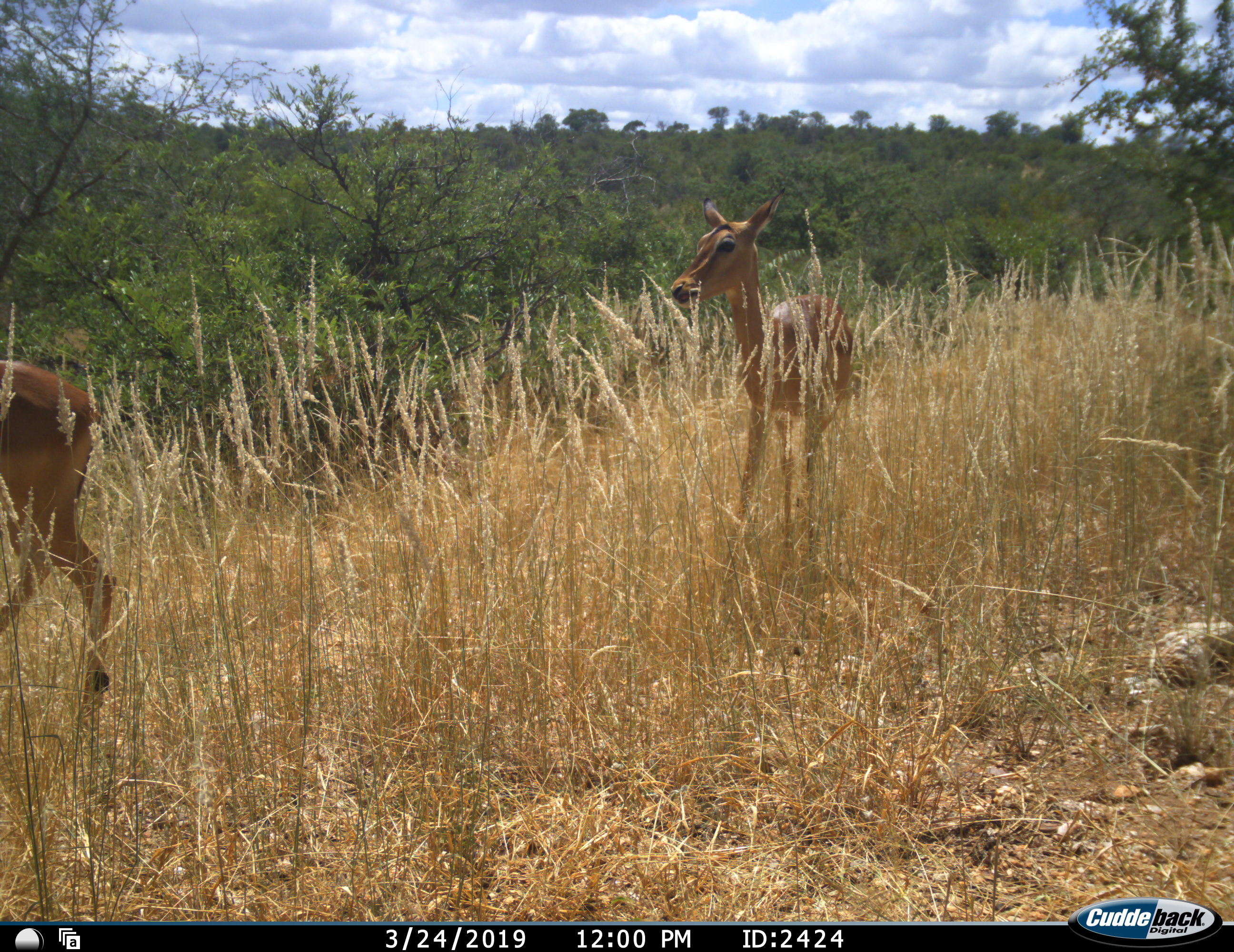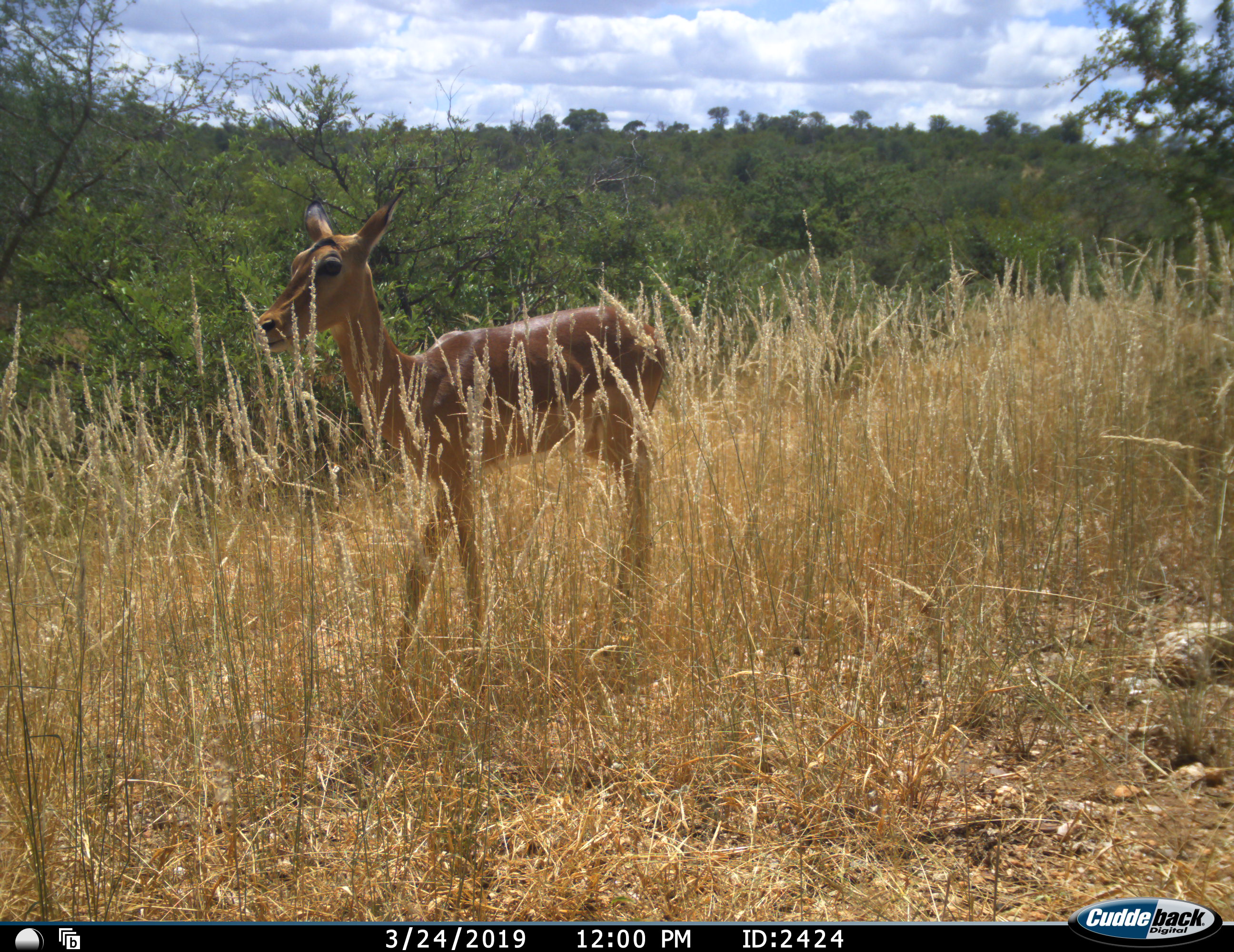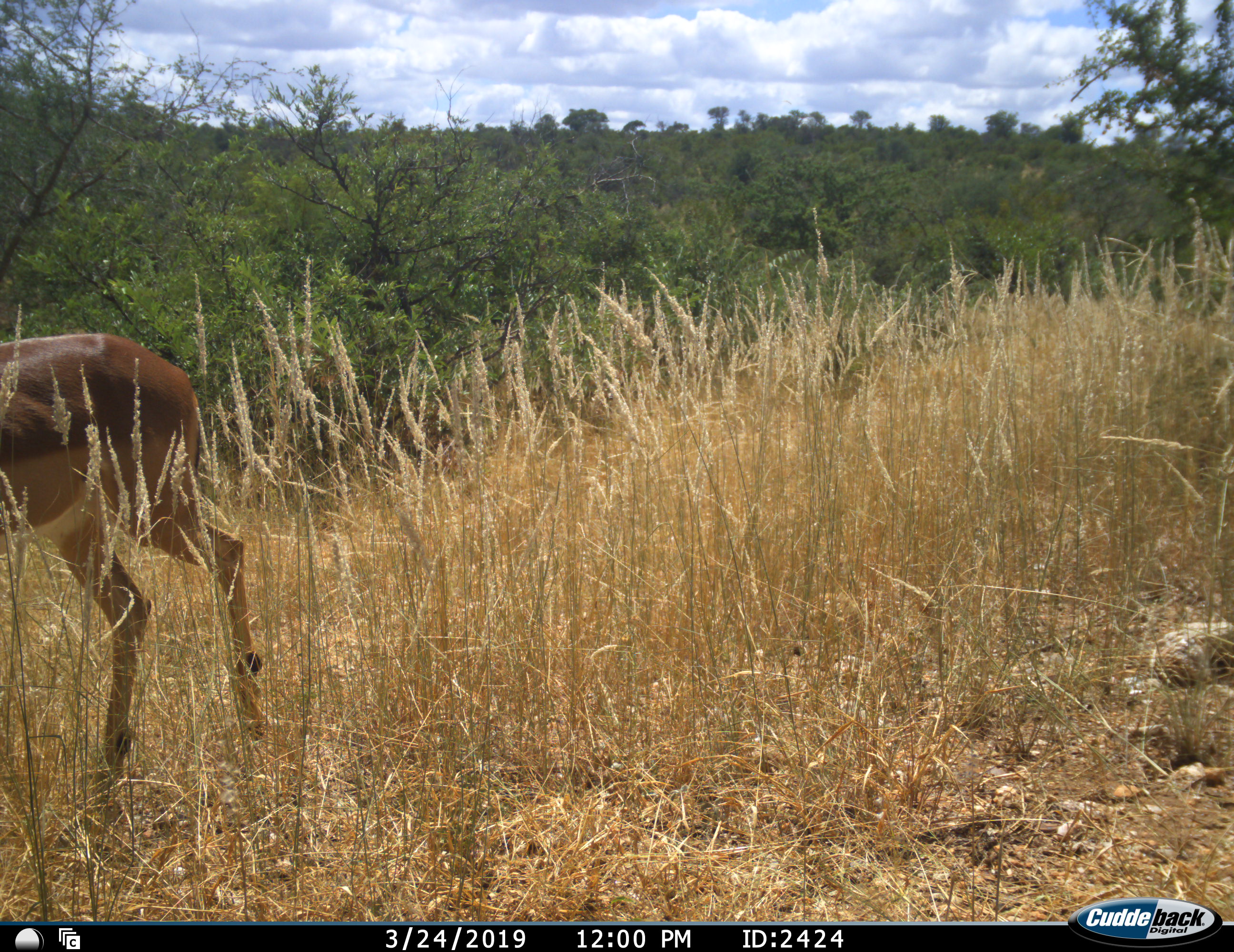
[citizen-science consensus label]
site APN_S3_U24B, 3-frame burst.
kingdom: Animalia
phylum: Chordata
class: Mammalia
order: Artiodactyla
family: Bovidae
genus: Aepyceros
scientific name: Aepyceros melampus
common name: impala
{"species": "impala (Aepyceros melampus)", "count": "2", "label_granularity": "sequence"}